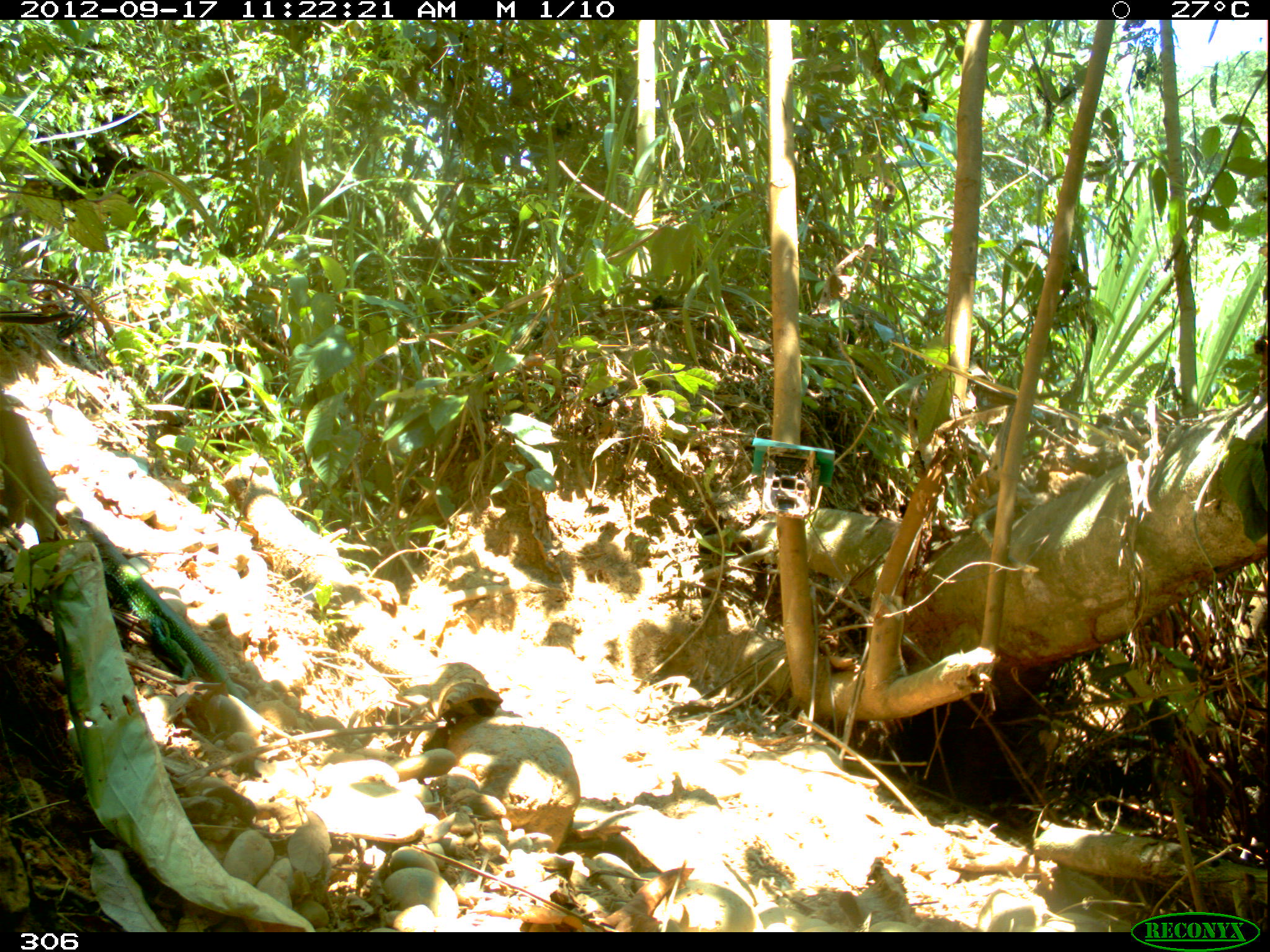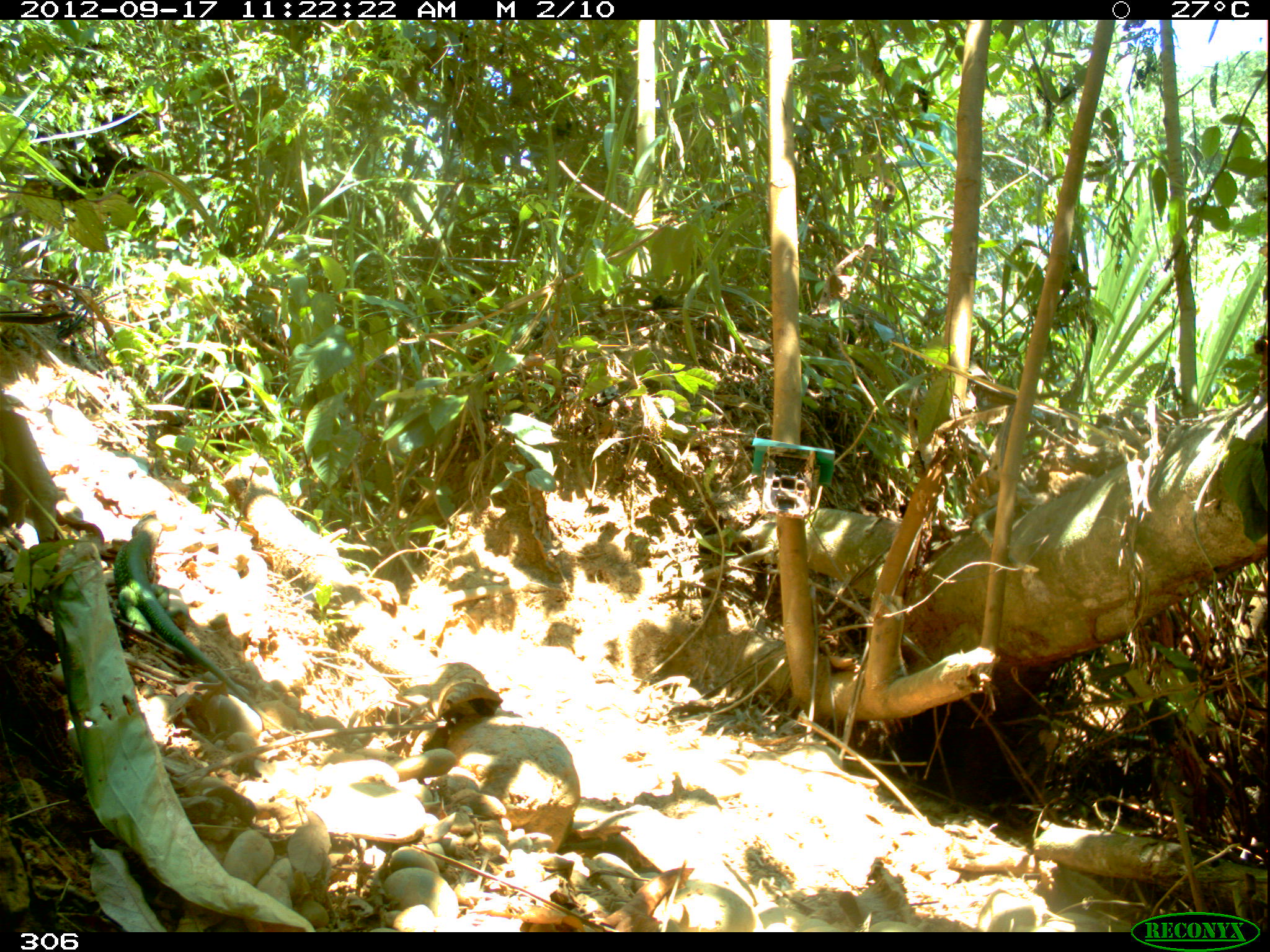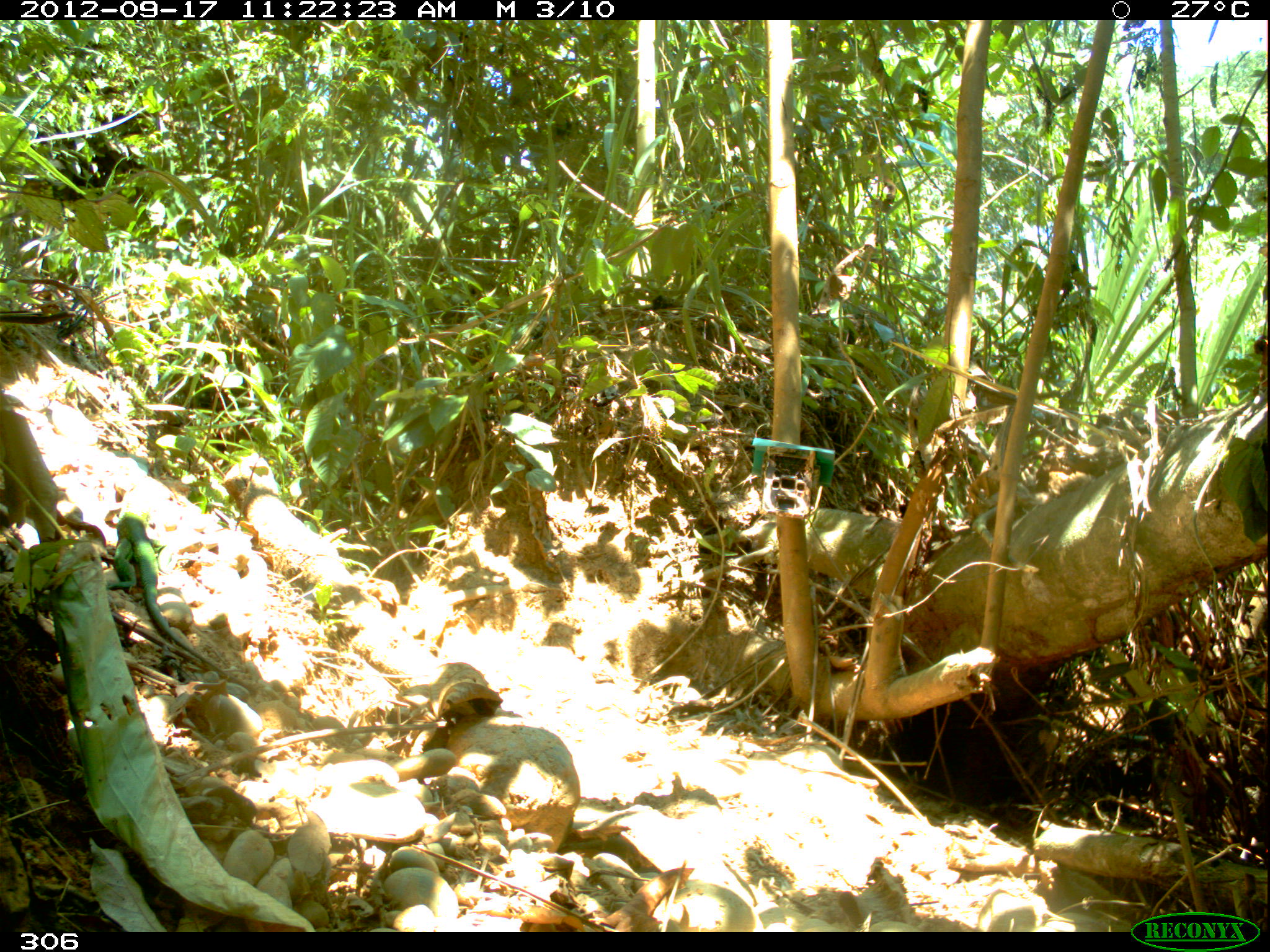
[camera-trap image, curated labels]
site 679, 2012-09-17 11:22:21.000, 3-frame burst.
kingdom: Animalia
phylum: Chordata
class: Reptilia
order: Squamata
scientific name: Squamata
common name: lizard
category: unknown lizard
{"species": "unknown lizard (lizard) (Squamata)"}